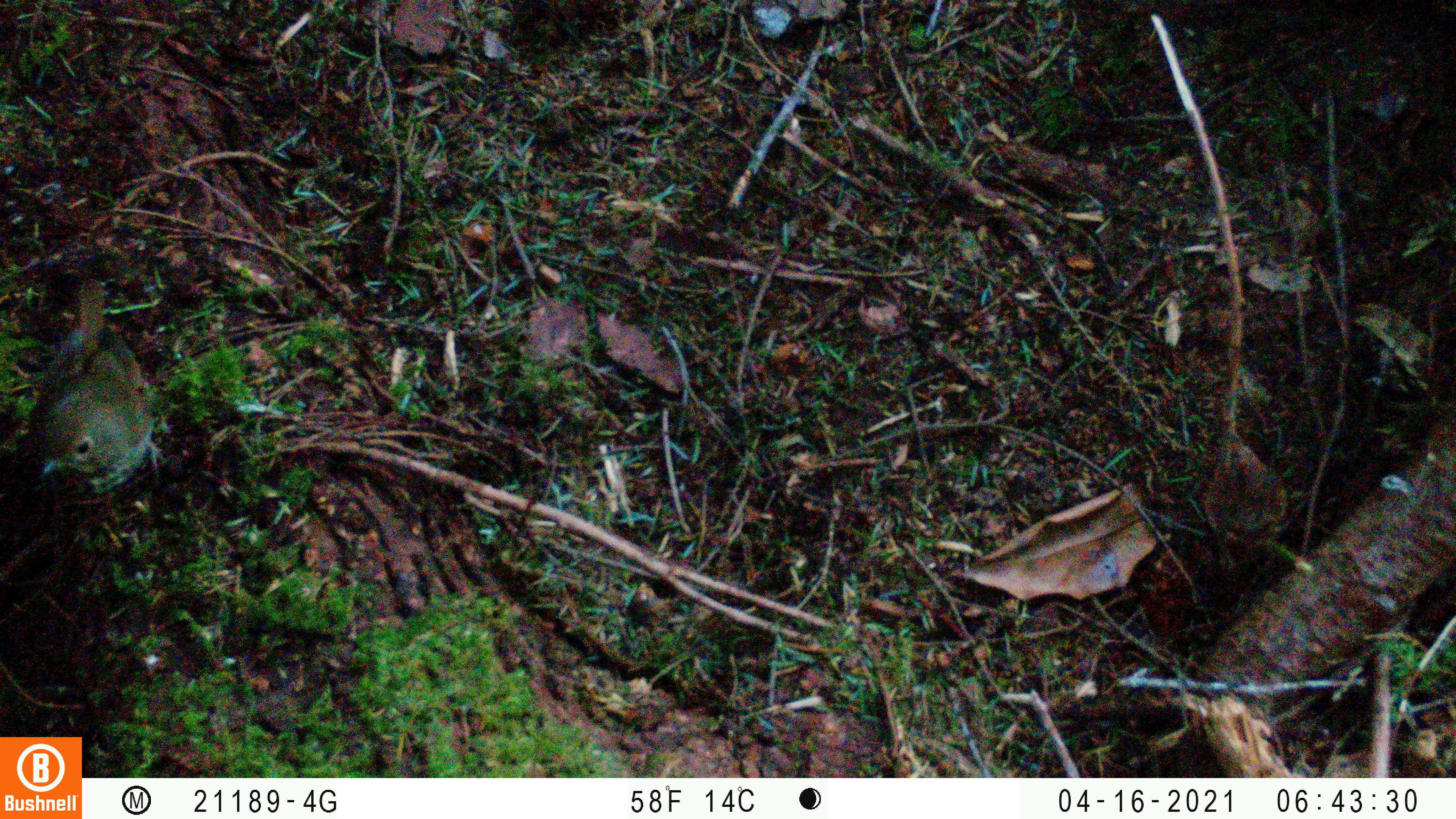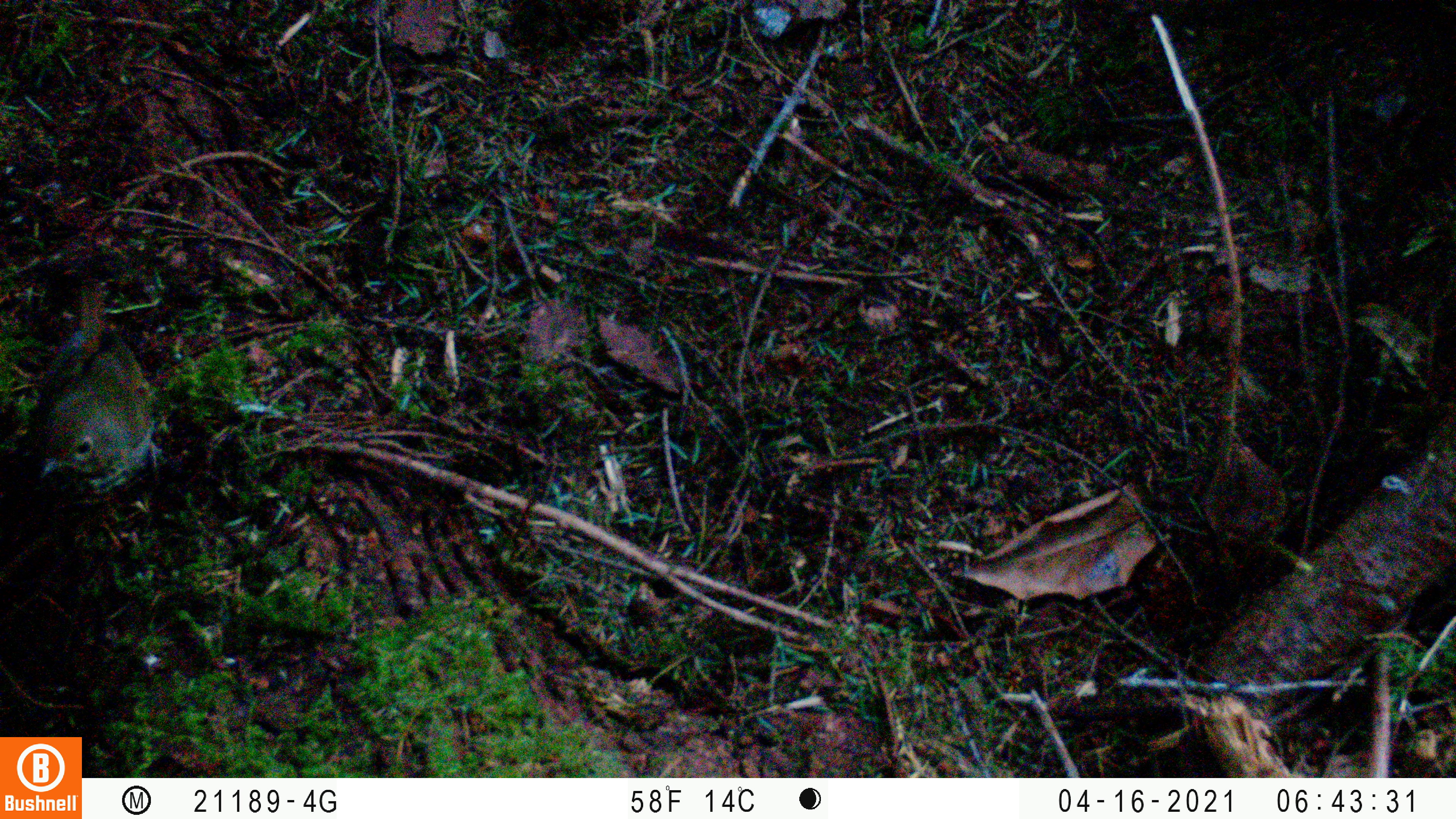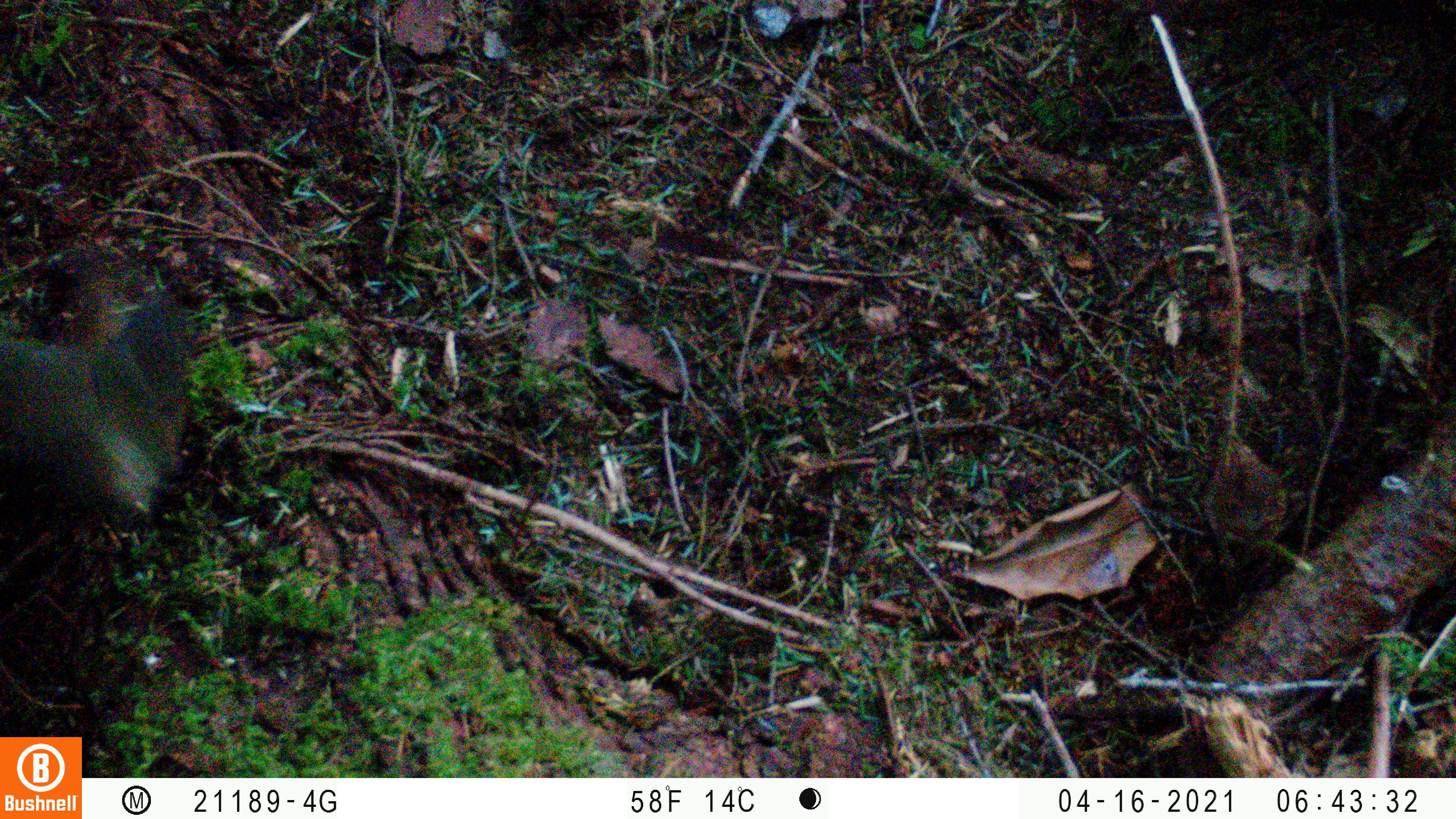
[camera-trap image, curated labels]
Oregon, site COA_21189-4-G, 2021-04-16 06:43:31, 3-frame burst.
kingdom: Animalia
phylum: Chordata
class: Aves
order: Passeriformes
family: Turdidae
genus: Catharus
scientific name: Catharus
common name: brown thrushes and nightingale-thrushes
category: catharus species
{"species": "catharus species (brown thrushes and nightingale-thrushes) (Catharus)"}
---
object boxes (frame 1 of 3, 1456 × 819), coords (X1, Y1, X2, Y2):
catharus species: (22, 270, 183, 513)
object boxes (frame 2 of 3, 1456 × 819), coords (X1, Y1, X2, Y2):
catharus species: (18, 272, 183, 504)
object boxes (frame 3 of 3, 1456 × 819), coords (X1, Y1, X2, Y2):
catharus species: (3, 267, 207, 529)